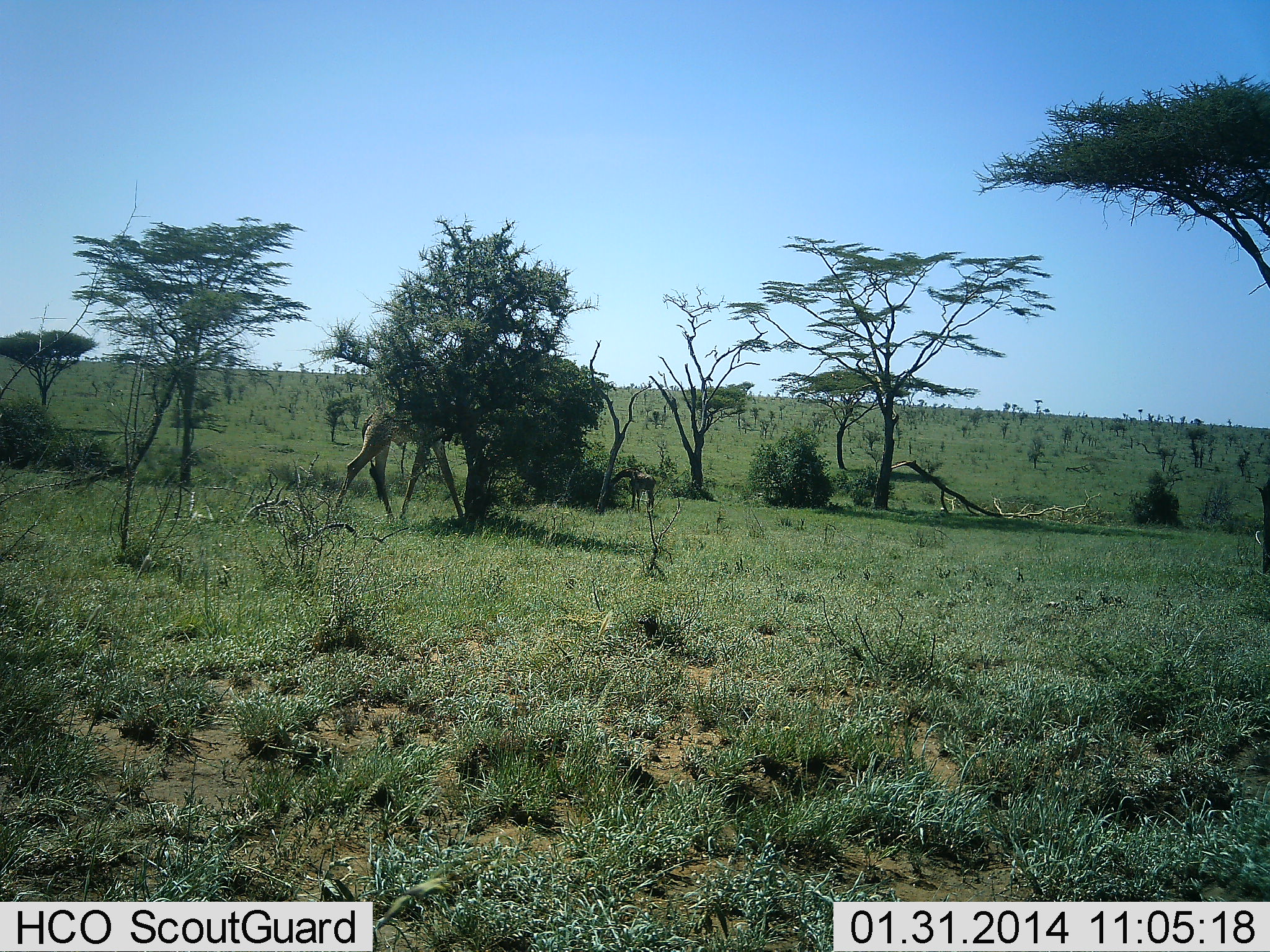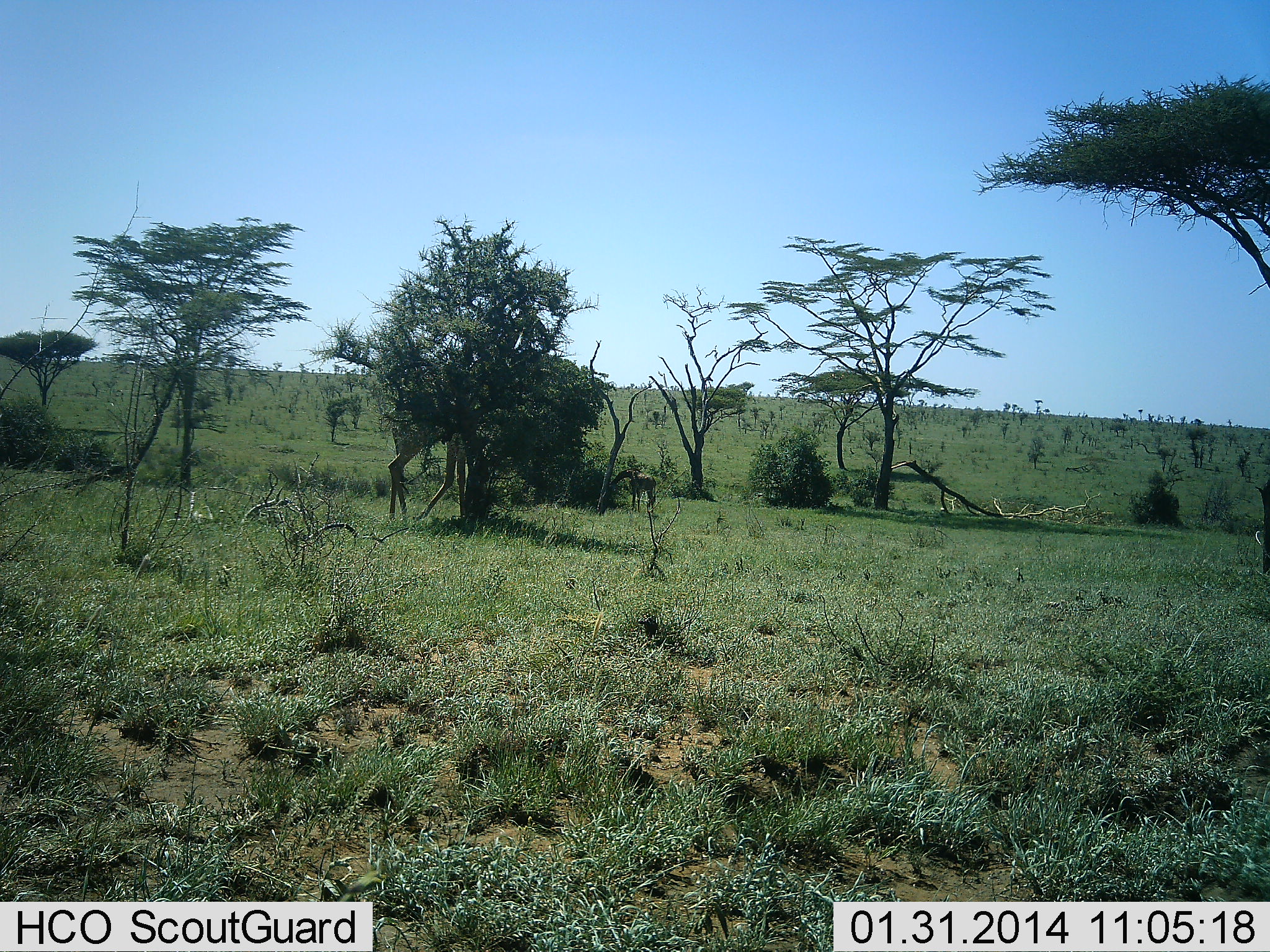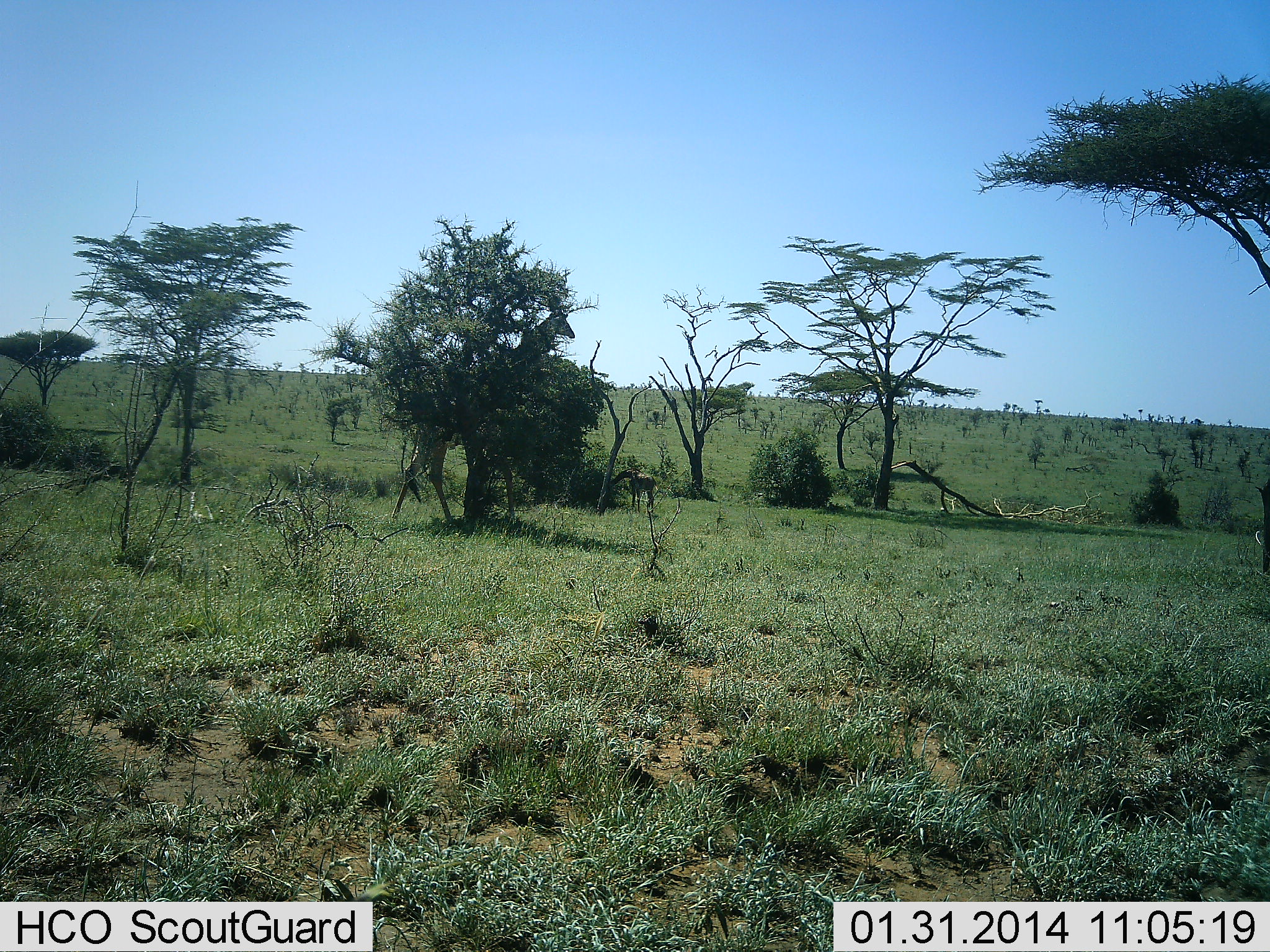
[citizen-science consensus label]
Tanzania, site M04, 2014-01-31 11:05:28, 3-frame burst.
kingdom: Animalia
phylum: Chordata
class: Mammalia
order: Artiodactyla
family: Giraffidae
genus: Giraffa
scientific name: Giraffa camelopardalis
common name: giraffe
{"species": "giraffe (Giraffa camelopardalis)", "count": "1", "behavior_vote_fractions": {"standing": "0%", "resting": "0%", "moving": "83%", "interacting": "0%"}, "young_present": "17%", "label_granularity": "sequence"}